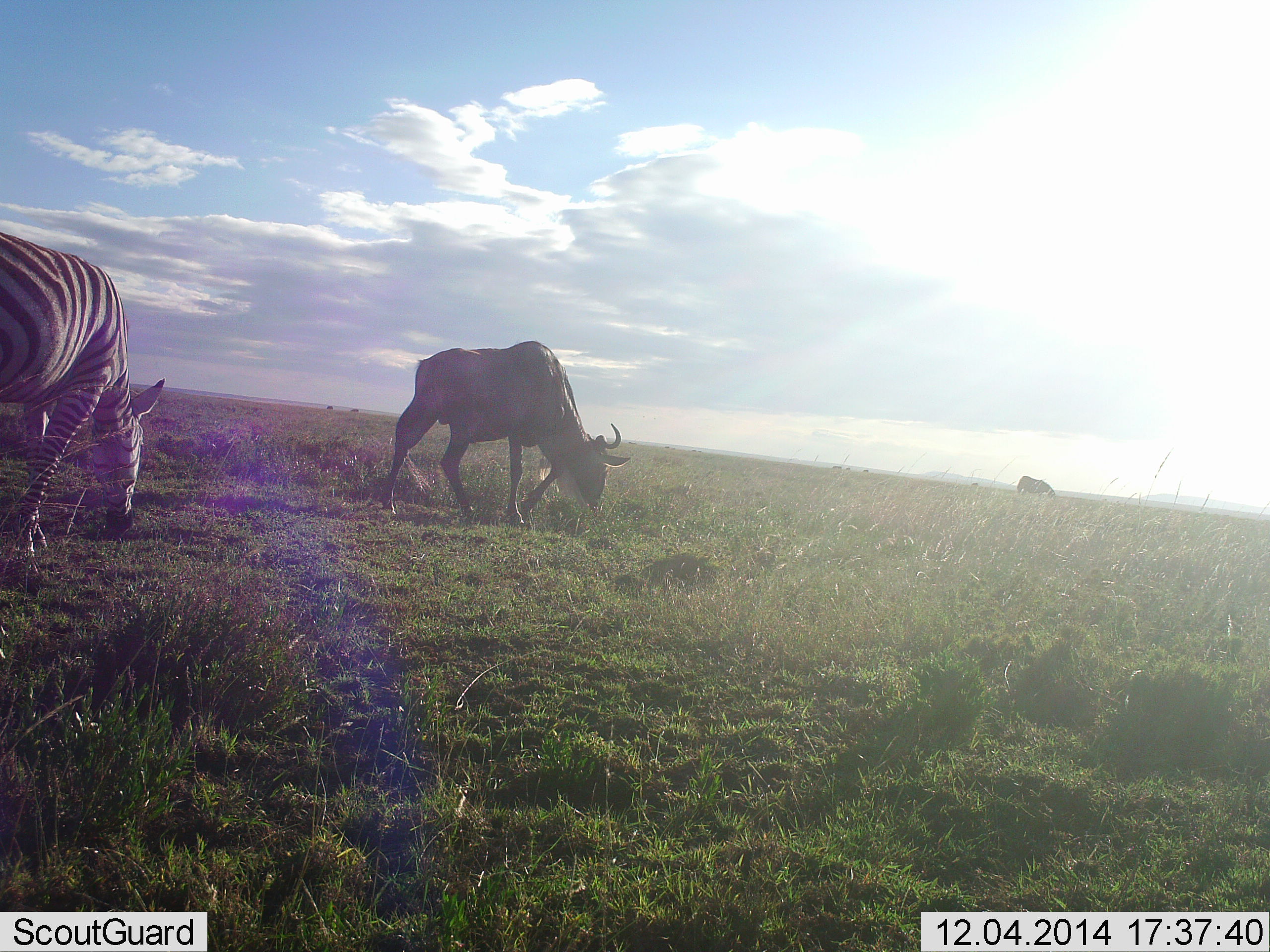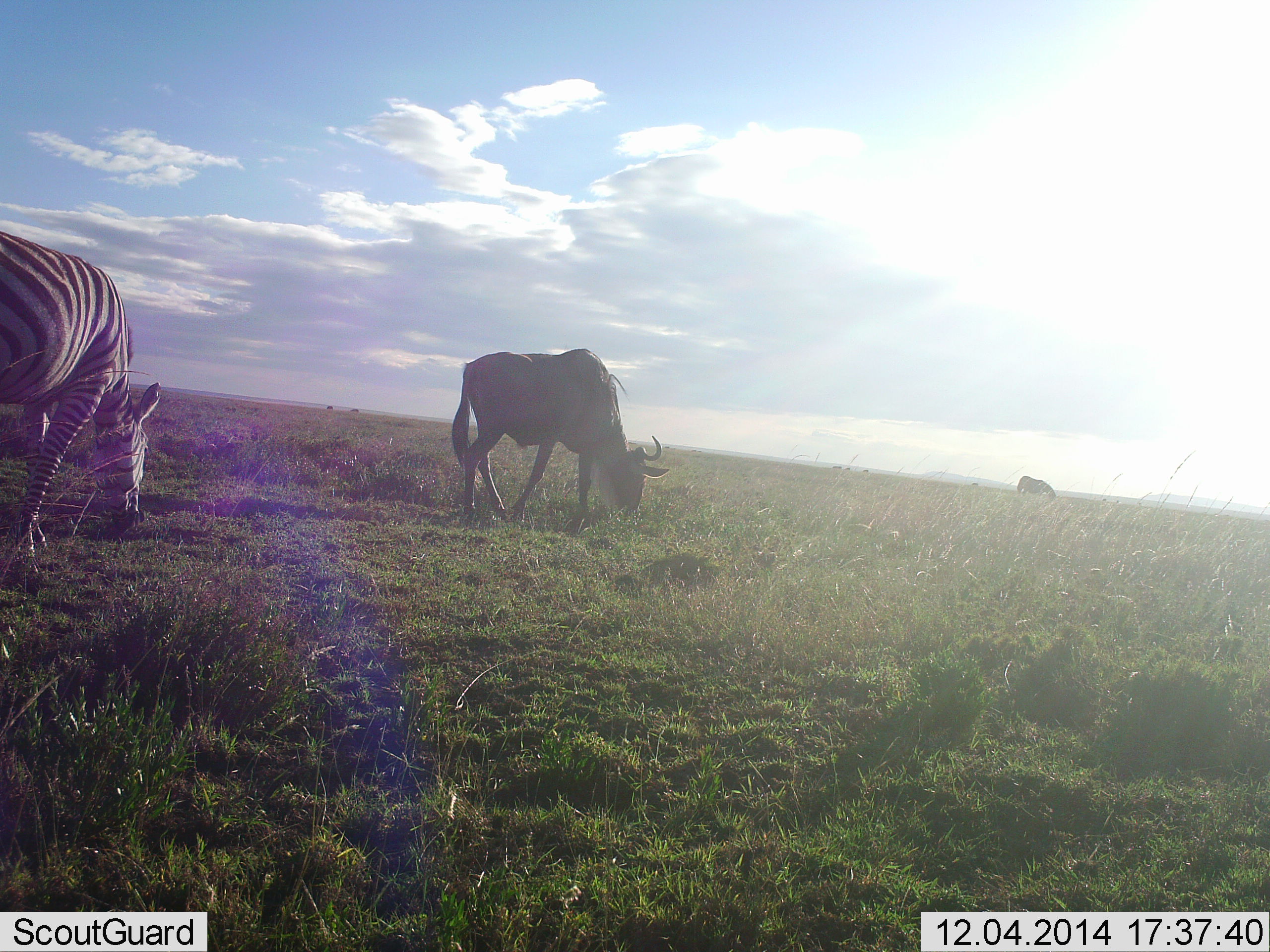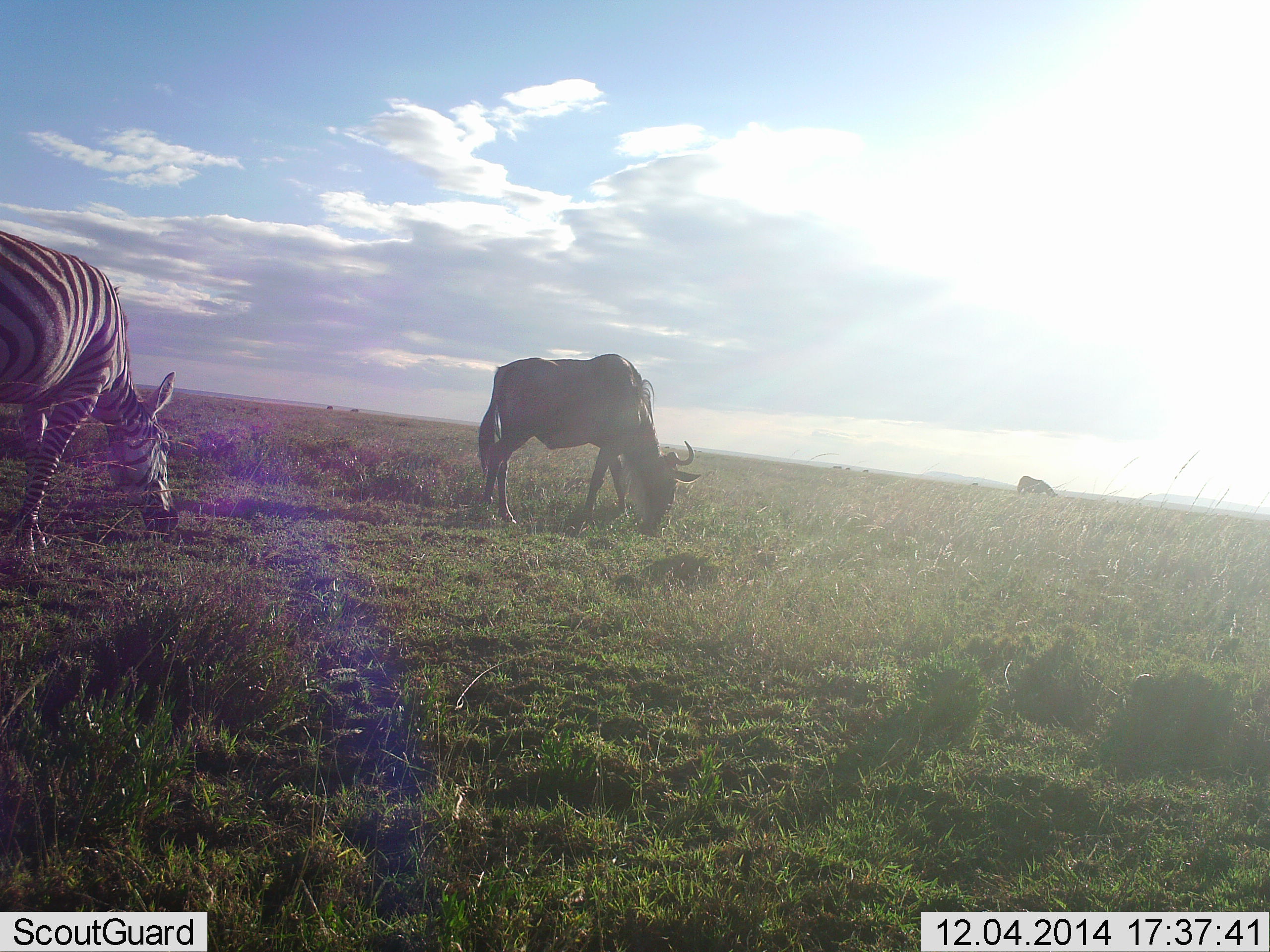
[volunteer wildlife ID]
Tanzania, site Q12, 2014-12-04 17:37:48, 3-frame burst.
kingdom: Animalia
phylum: Chordata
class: Mammalia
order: Artiodactyla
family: Bovidae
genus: Connochaetes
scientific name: Connochaetes taurinus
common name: blue wildebeest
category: wildebeest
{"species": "wildebeest (blue wildebeest) (Connochaetes taurinus)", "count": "2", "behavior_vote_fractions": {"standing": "0%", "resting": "0%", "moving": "10%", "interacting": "0%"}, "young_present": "0%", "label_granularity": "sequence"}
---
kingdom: Animalia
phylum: Chordata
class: Mammalia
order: Perissodactyla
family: Equidae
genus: Equus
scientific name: Equus quagga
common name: plains zebra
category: zebra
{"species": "zebra (plains zebra) (Equus quagga)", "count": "1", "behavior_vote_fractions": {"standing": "9%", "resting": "0%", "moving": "0%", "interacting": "0%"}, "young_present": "0%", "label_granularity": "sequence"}